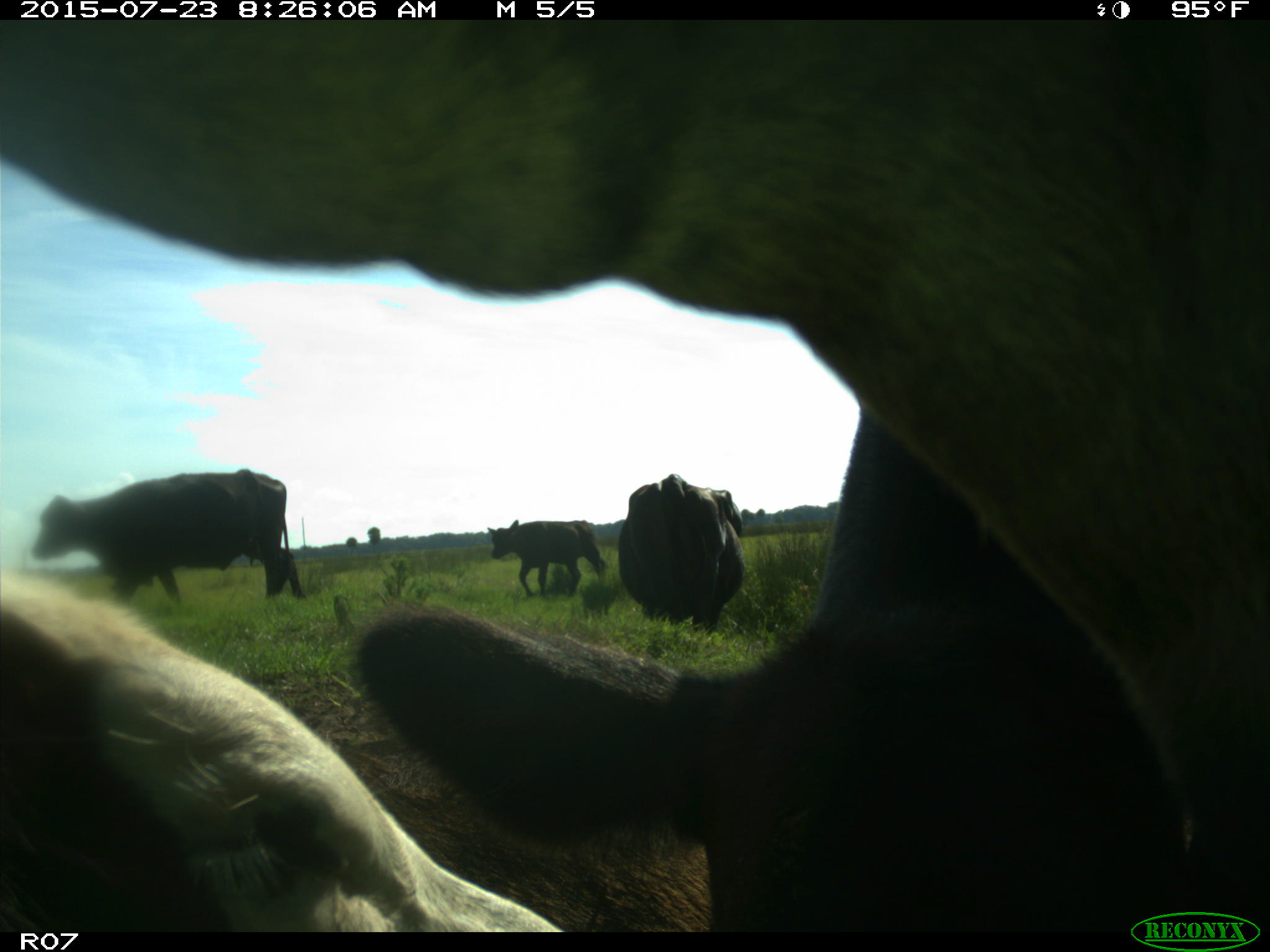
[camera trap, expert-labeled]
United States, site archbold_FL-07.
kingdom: Animalia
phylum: Chordata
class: Mammalia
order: Artiodactyla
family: Bovidae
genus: Bos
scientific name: Bos taurus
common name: domestic cow